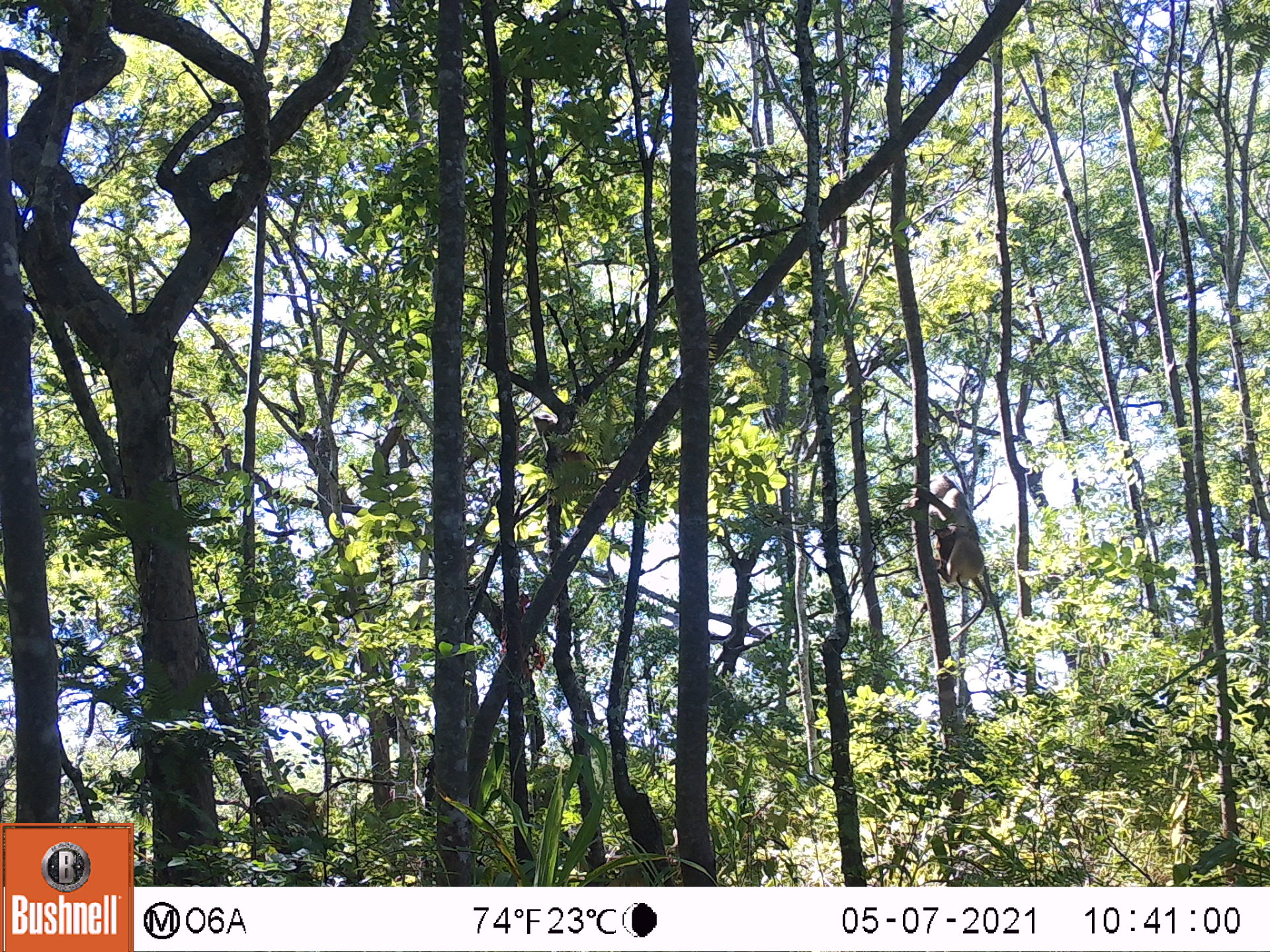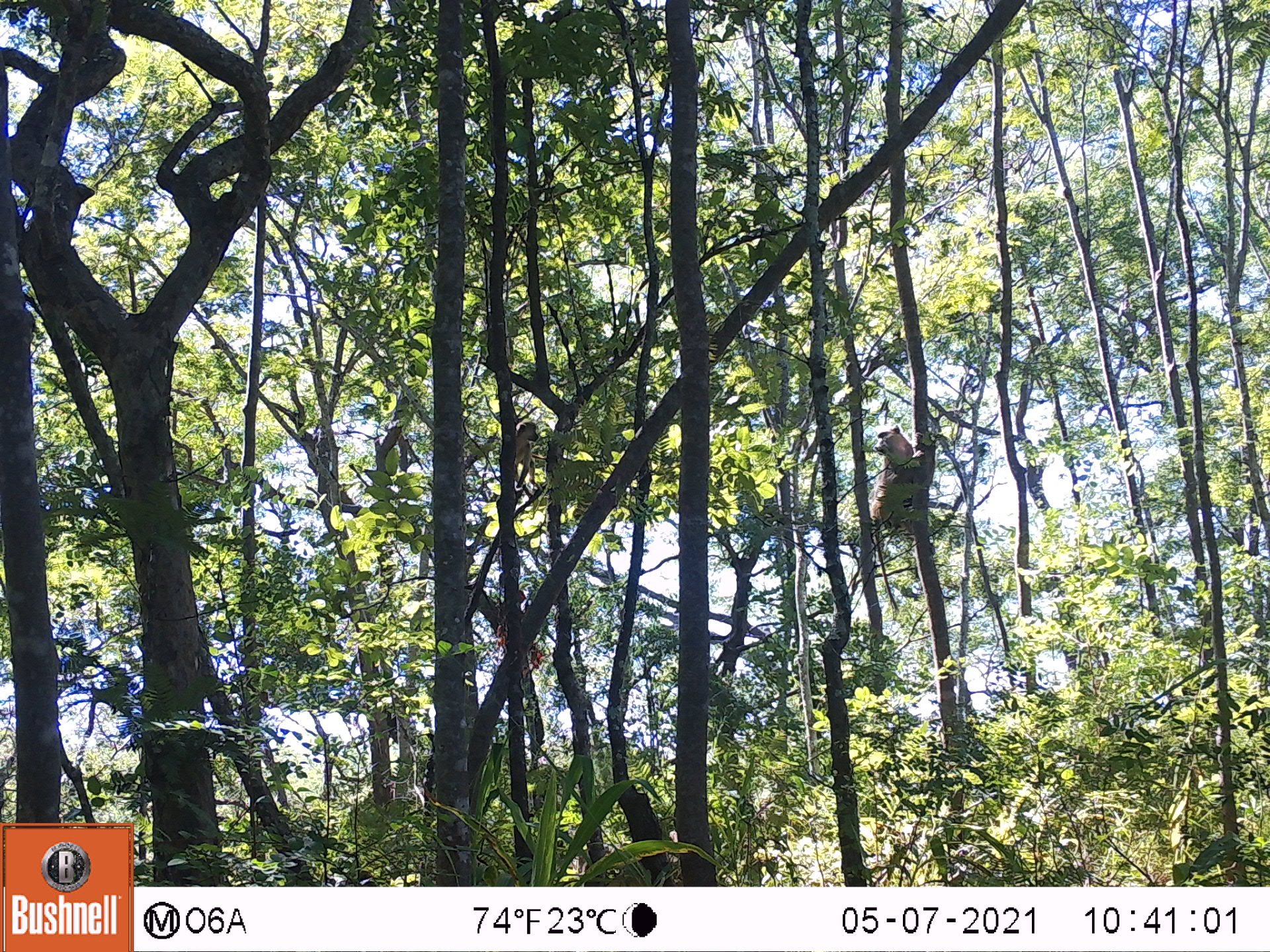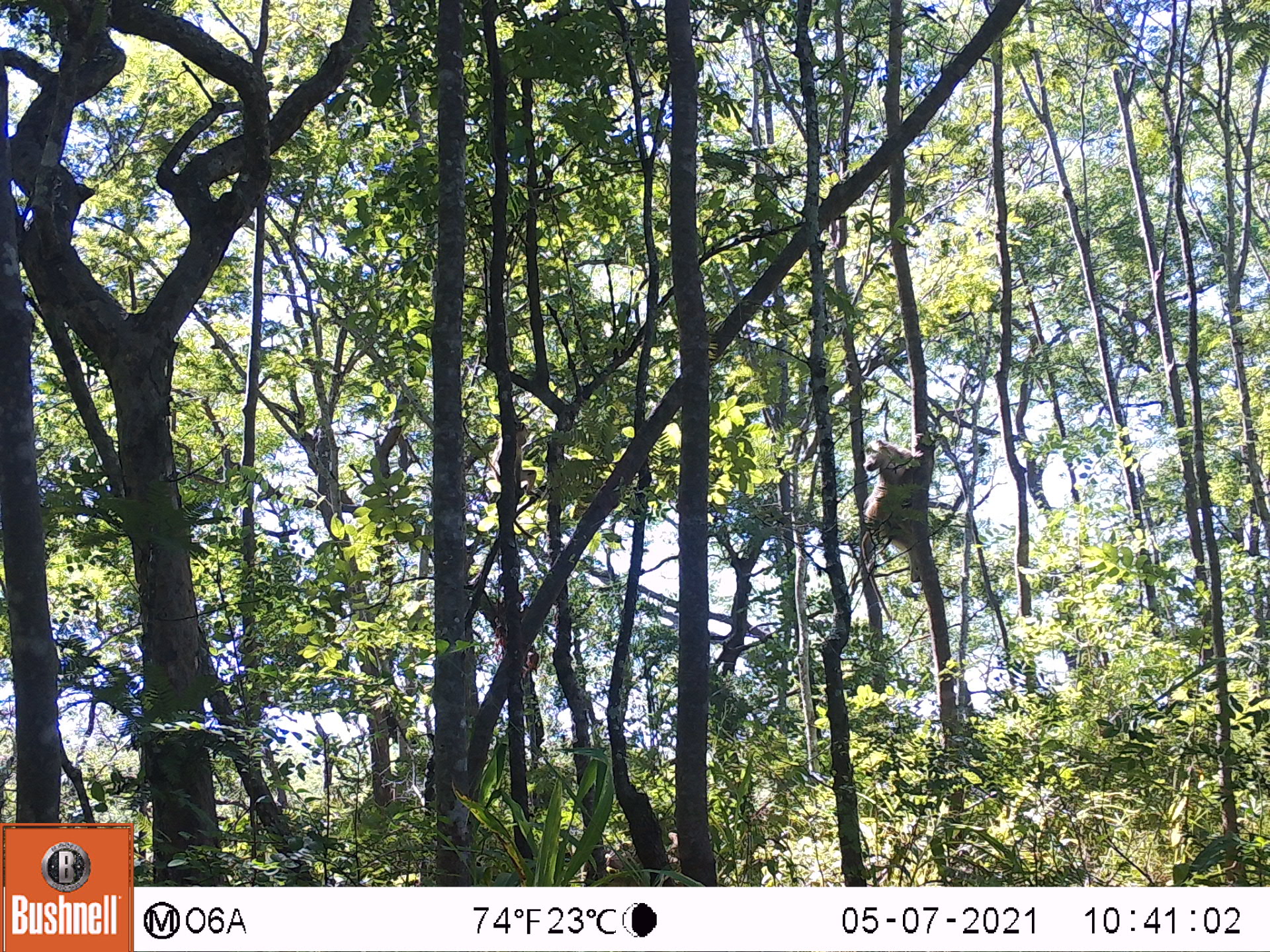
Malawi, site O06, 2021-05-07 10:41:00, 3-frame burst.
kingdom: Animalia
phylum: Chordata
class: Mammalia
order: Primates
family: Cercopithecidae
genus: Papio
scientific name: Papio cynocephalus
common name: yellow baboon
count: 1